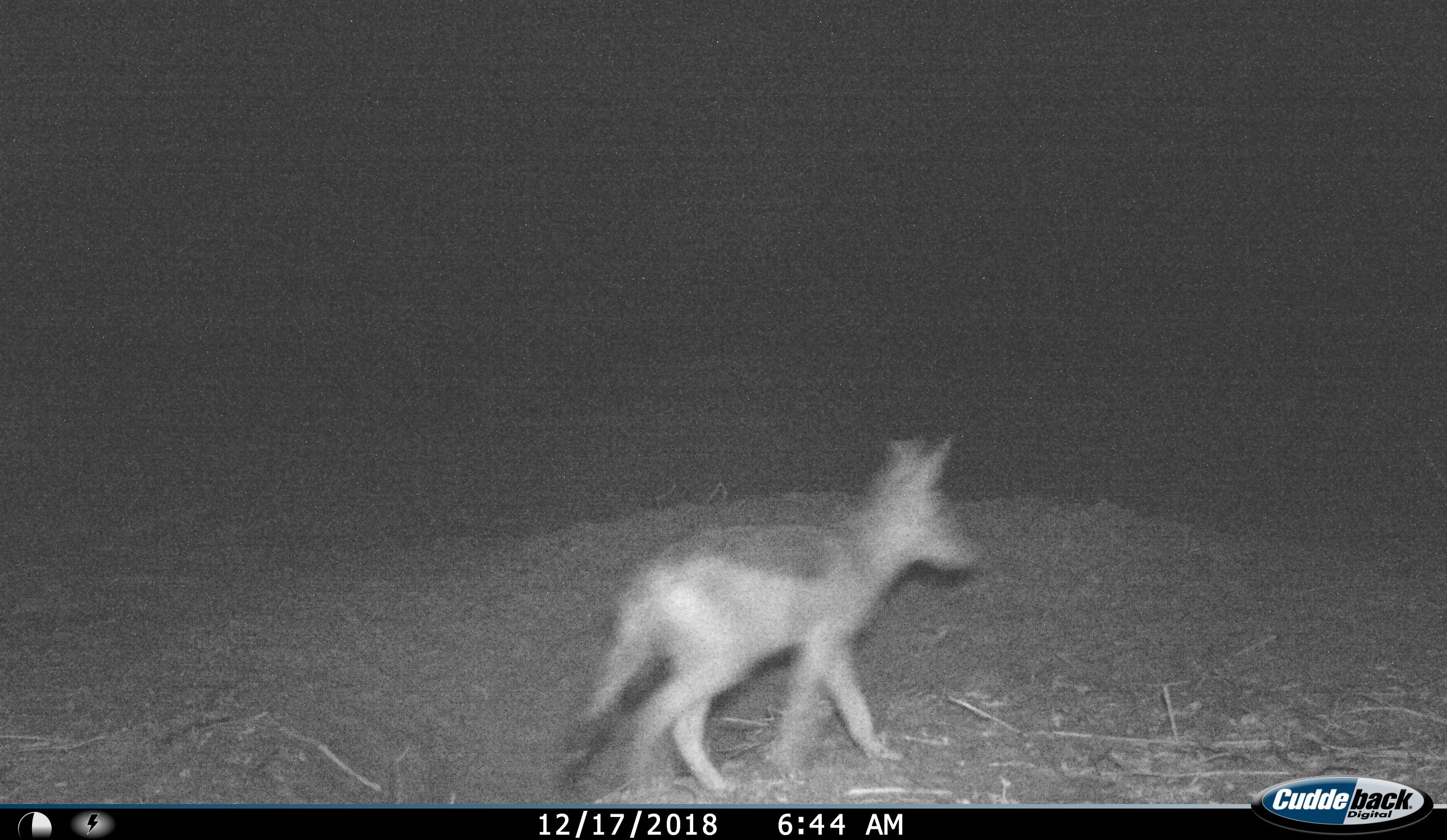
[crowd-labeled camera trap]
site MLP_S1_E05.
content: unidentified animal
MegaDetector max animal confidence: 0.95